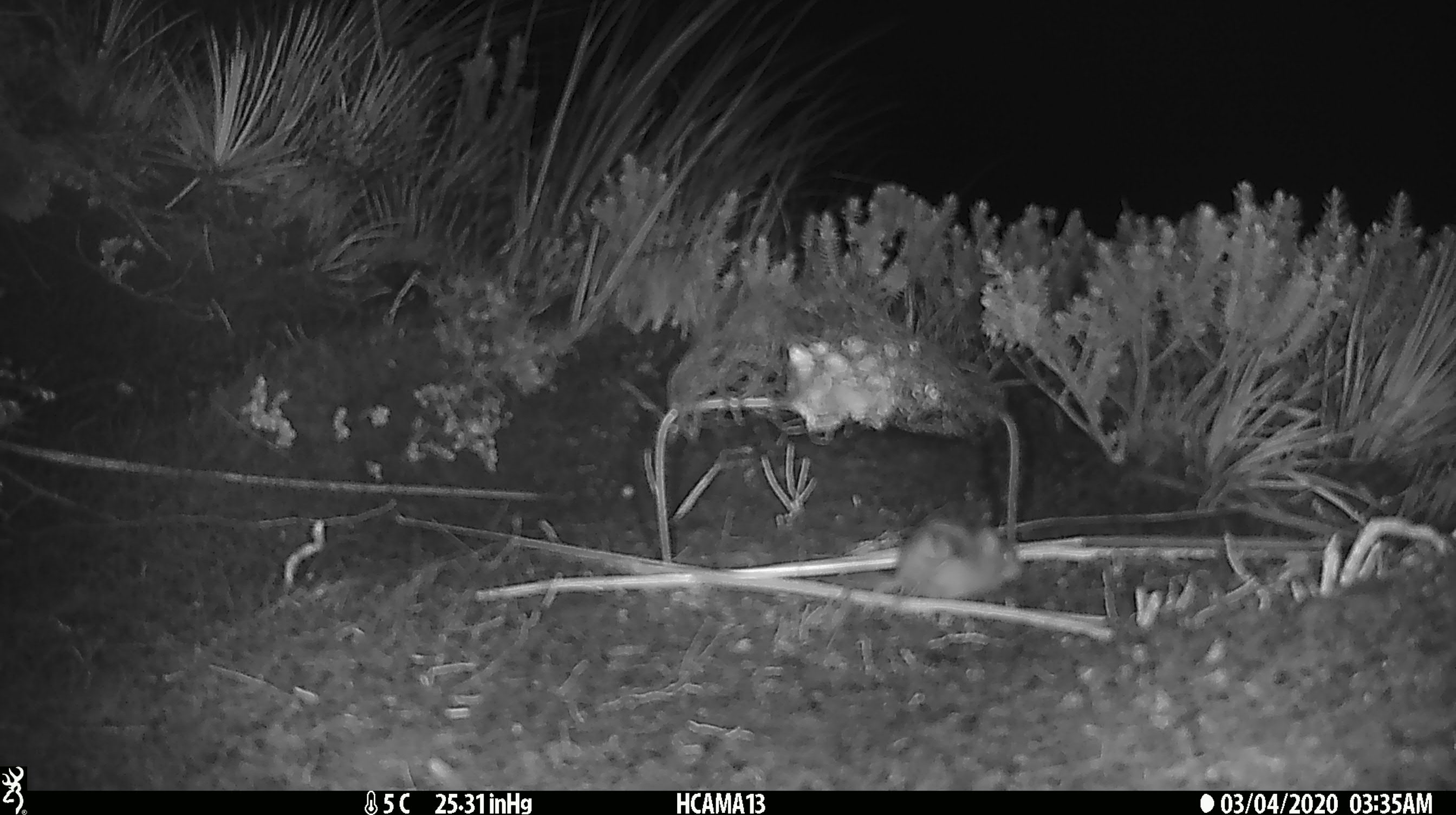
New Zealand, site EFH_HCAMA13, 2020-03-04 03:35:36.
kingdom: Animalia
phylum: Chordata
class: Mammalia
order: Rodentia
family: Muridae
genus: Mus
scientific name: Mus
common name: mouse